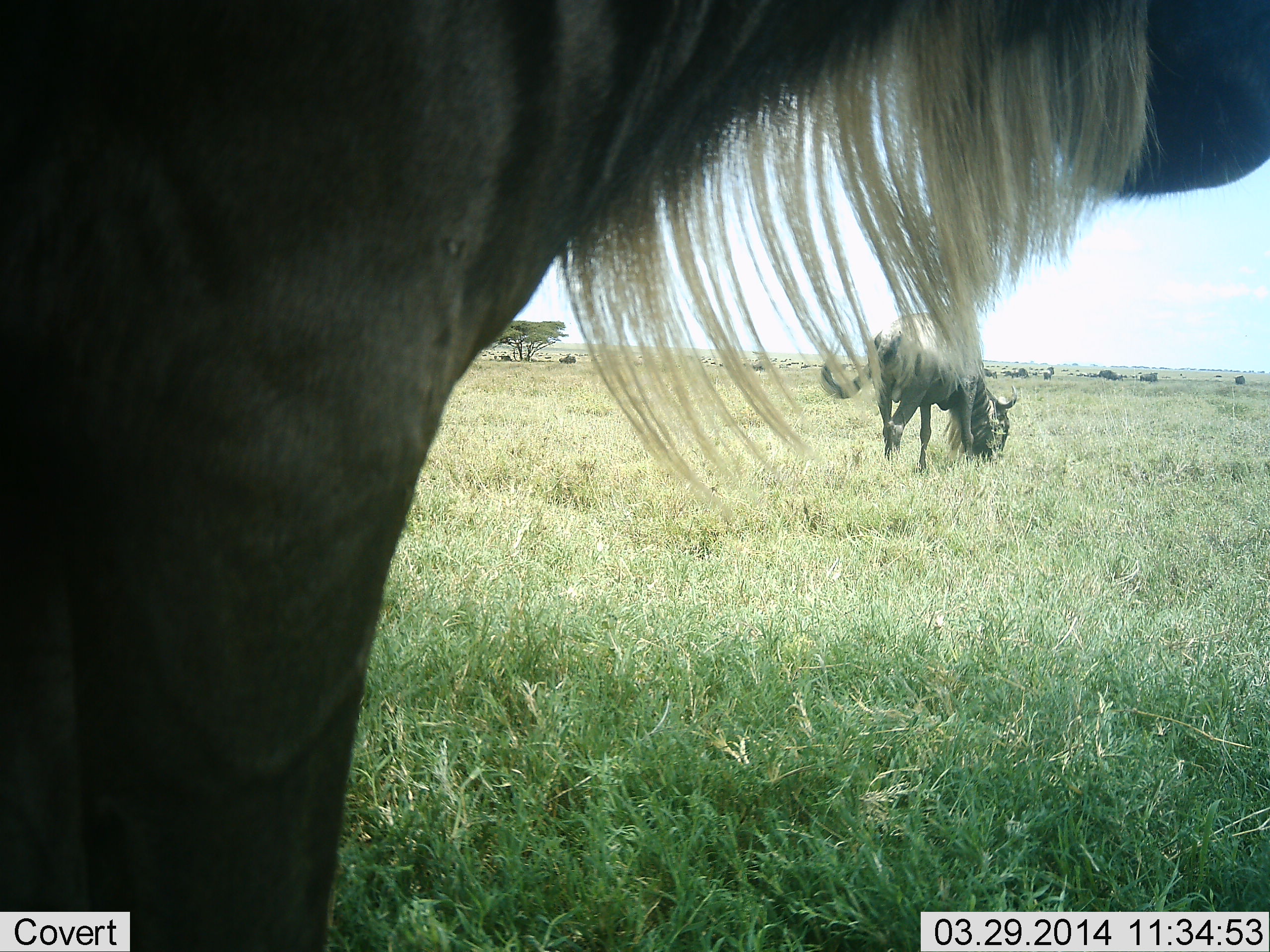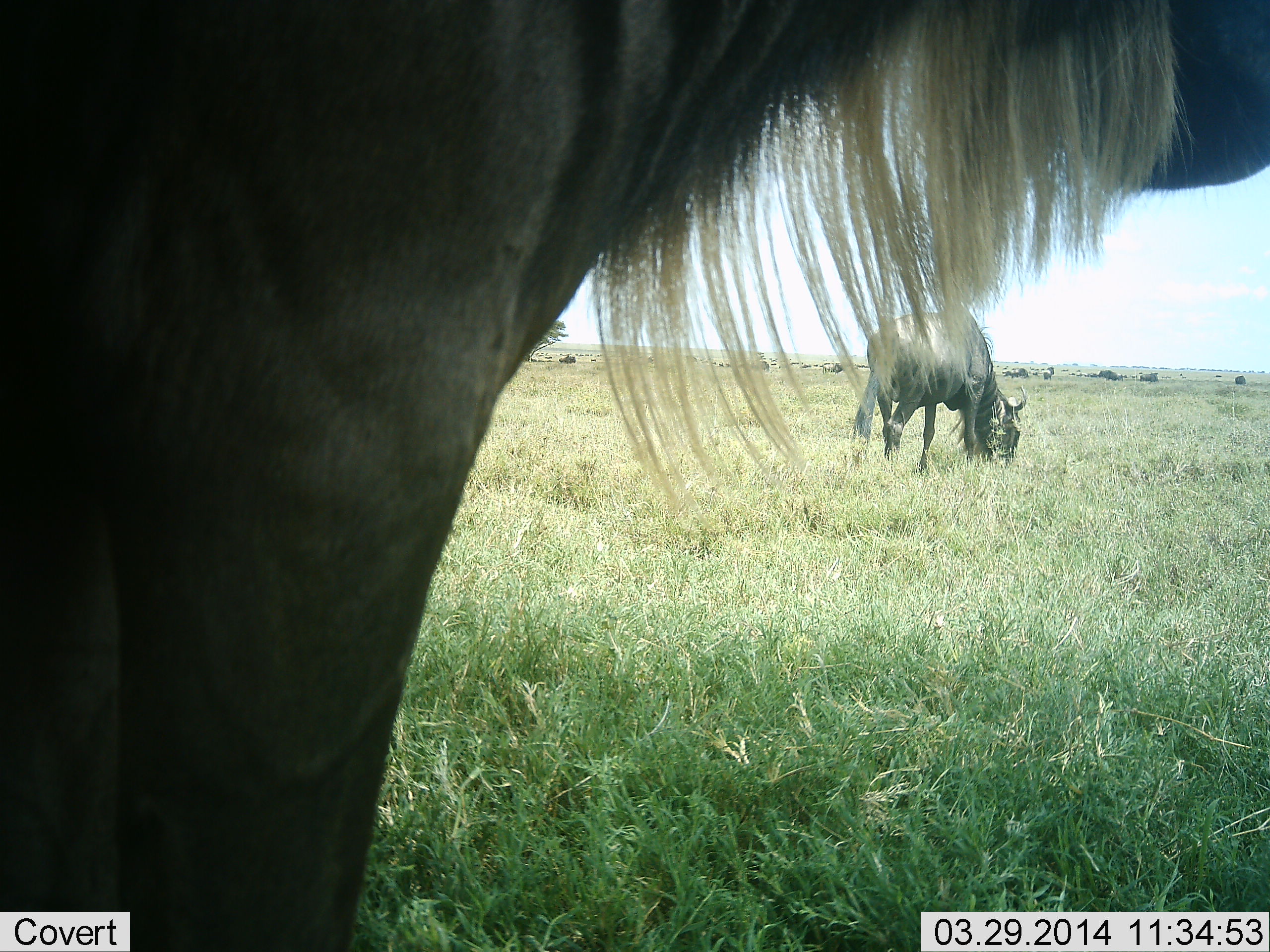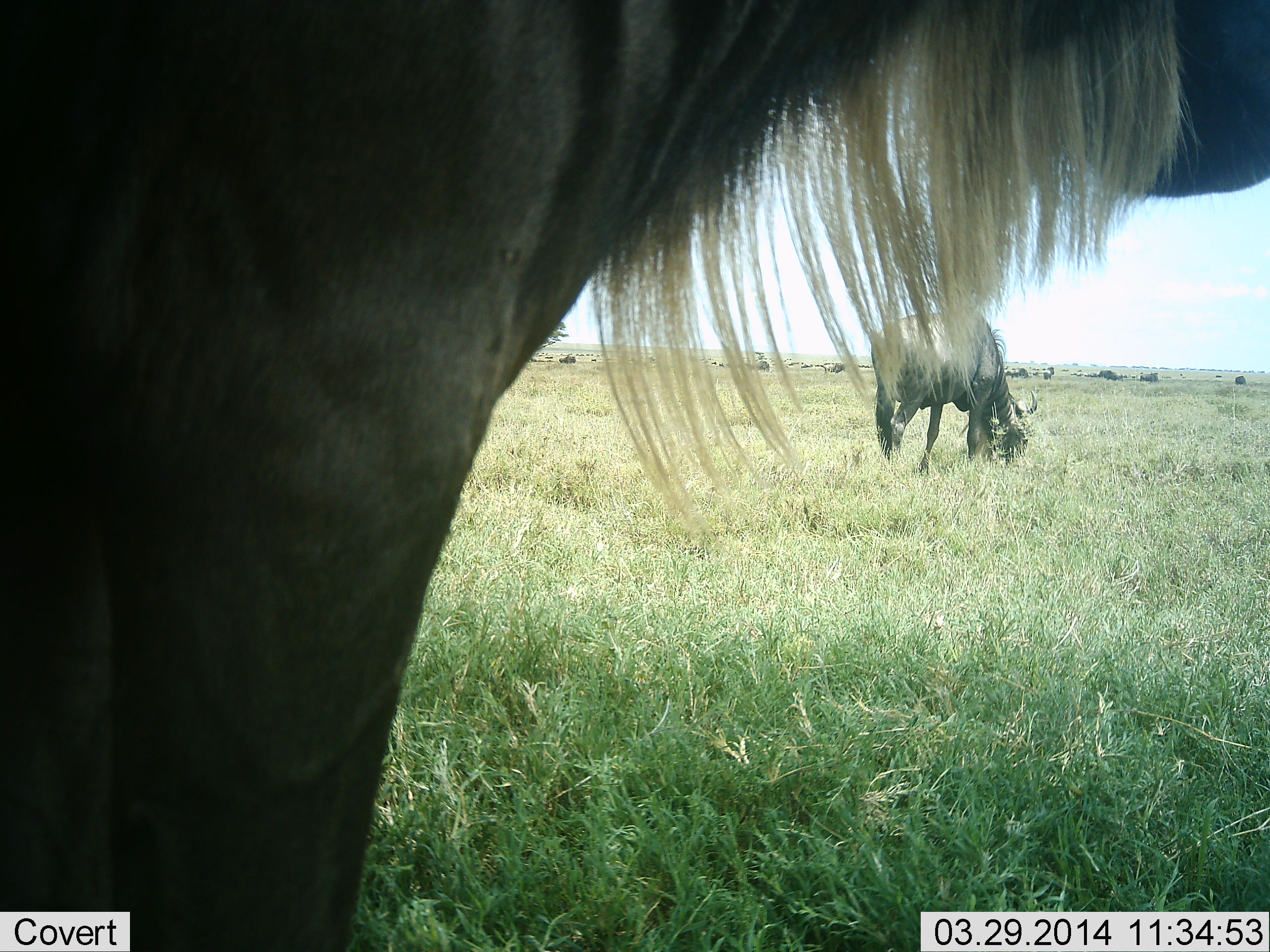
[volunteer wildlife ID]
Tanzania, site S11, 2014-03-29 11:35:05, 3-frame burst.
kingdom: Animalia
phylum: Chordata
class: Mammalia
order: Artiodactyla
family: Bovidae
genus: Connochaetes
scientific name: Connochaetes taurinus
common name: blue wildebeest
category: wildebeest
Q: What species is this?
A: Wildebeest (blue wildebeest) (Connochaetes taurinus).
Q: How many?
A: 2.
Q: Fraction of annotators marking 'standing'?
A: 80%.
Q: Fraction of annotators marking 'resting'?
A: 0%.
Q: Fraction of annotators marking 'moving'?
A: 0%.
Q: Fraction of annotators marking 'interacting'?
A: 0%.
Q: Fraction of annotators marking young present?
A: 0%.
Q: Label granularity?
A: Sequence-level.